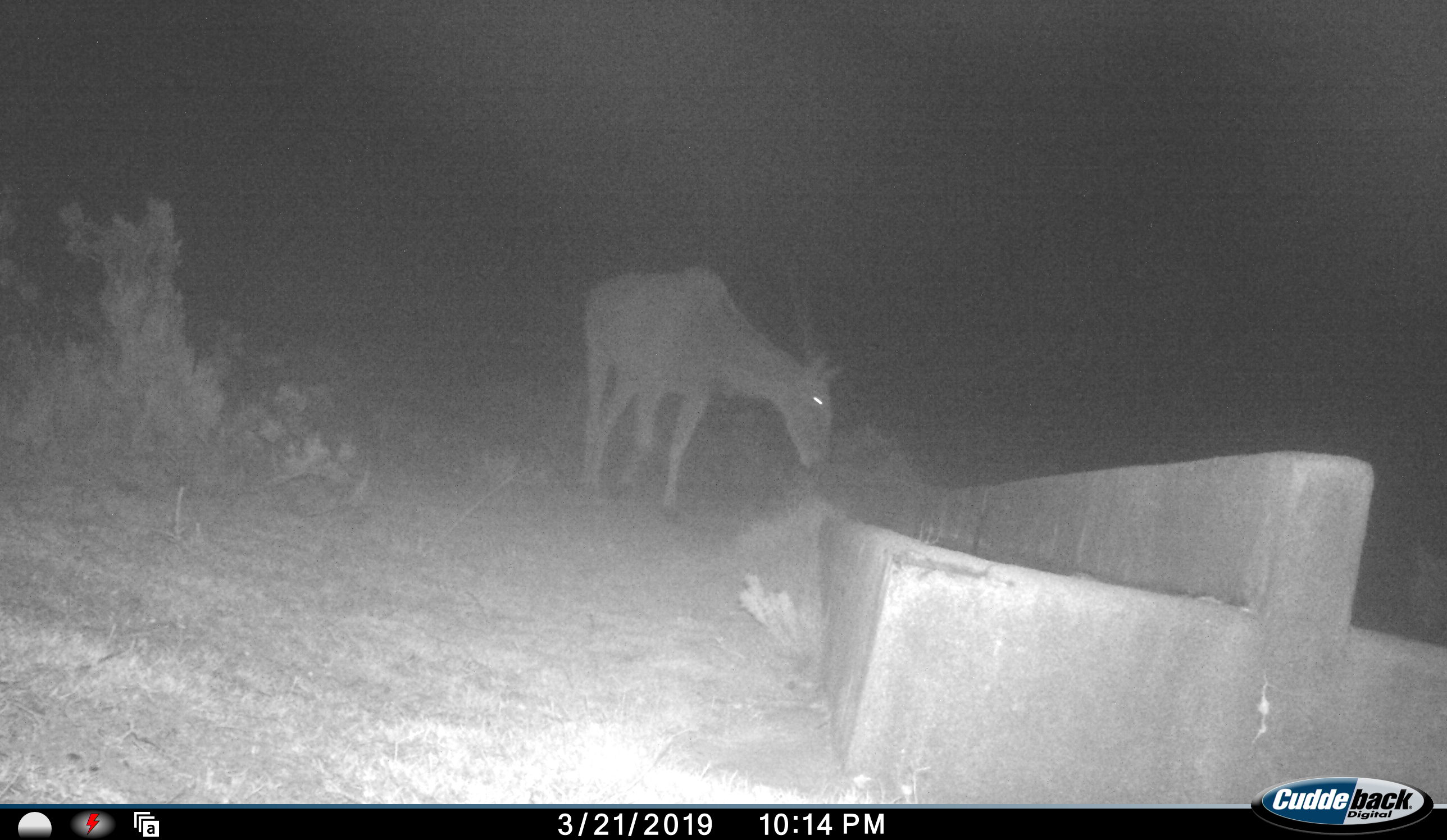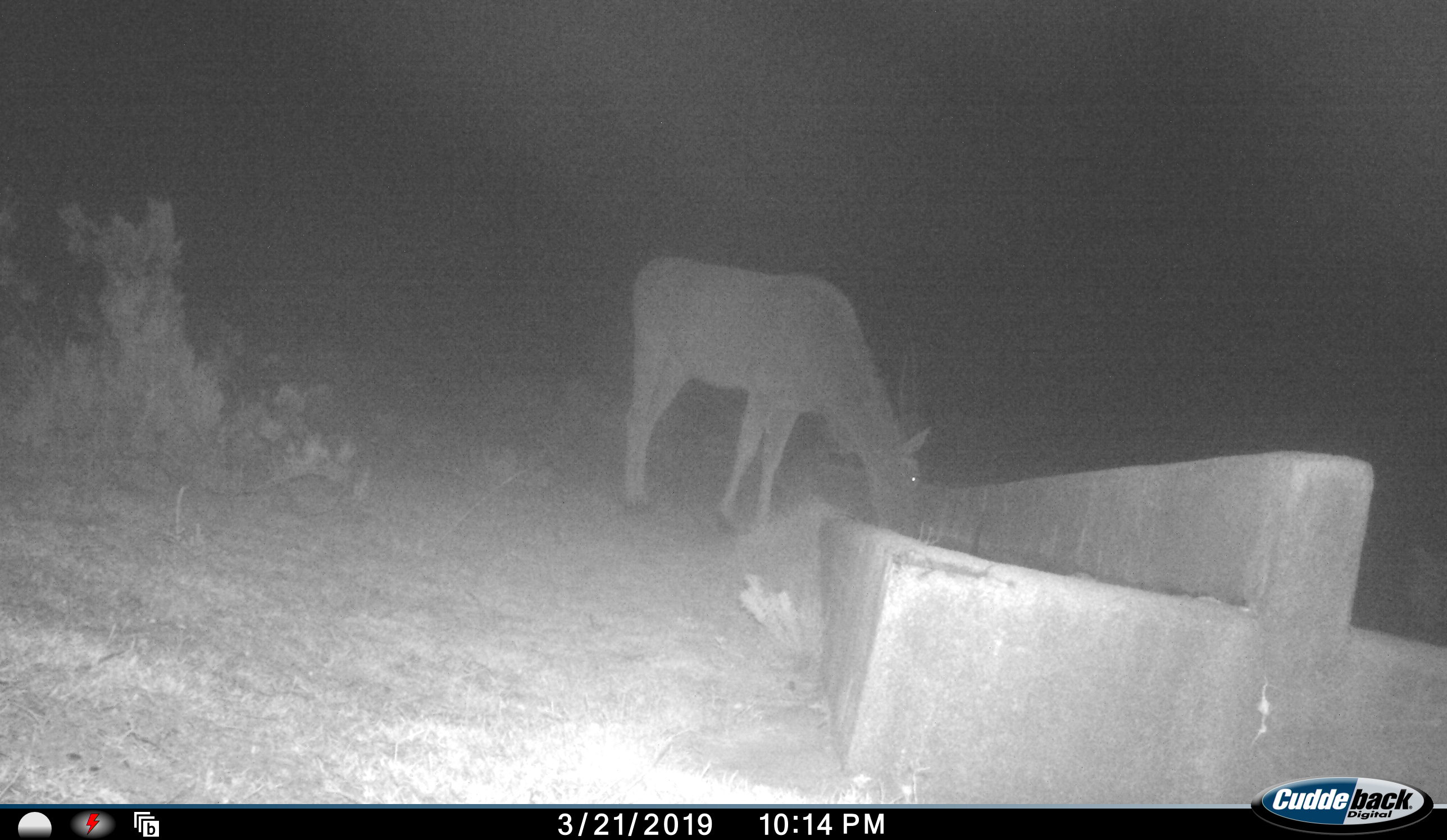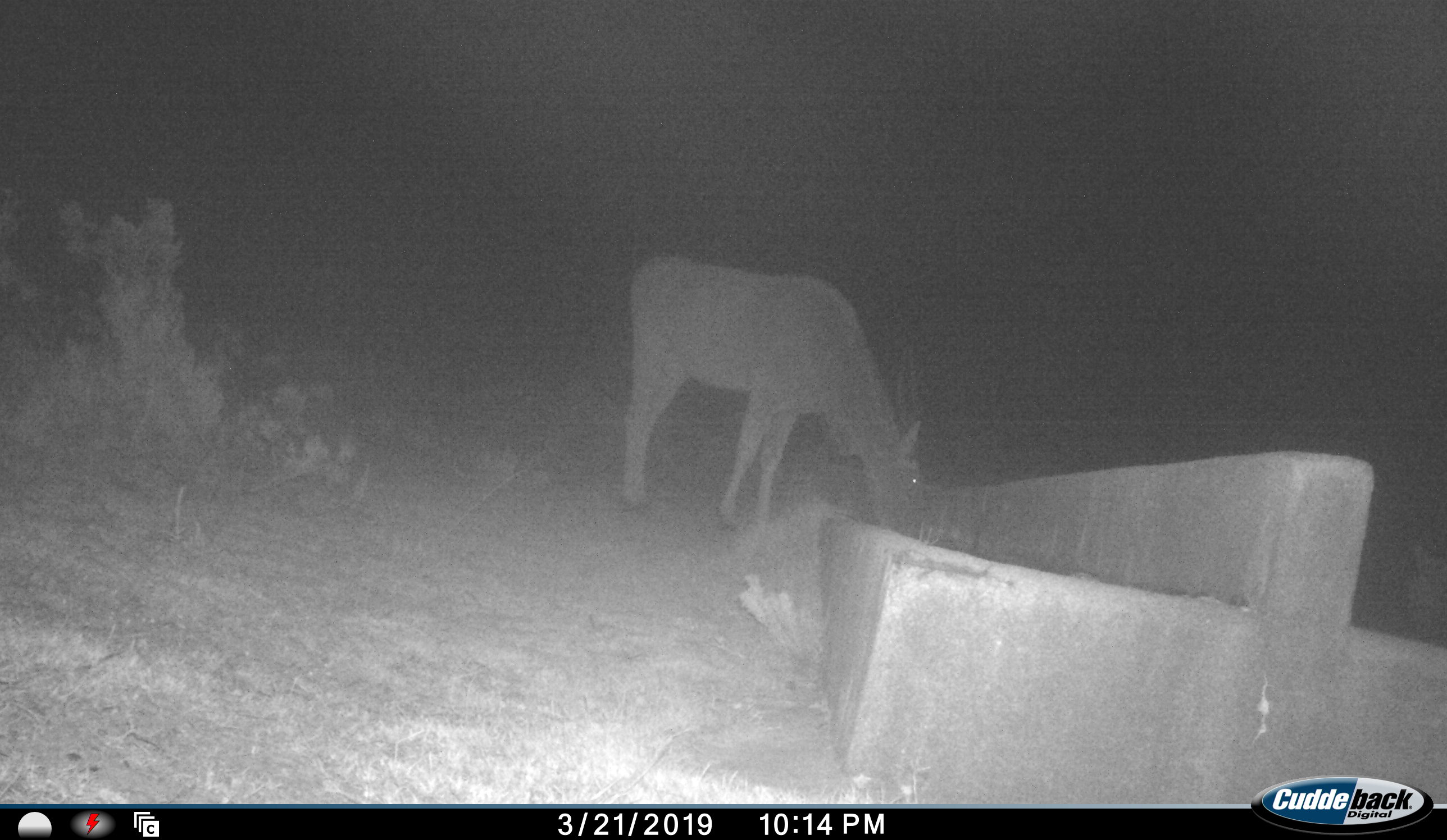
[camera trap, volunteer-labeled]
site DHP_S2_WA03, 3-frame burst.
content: unidentified animal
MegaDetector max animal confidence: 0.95